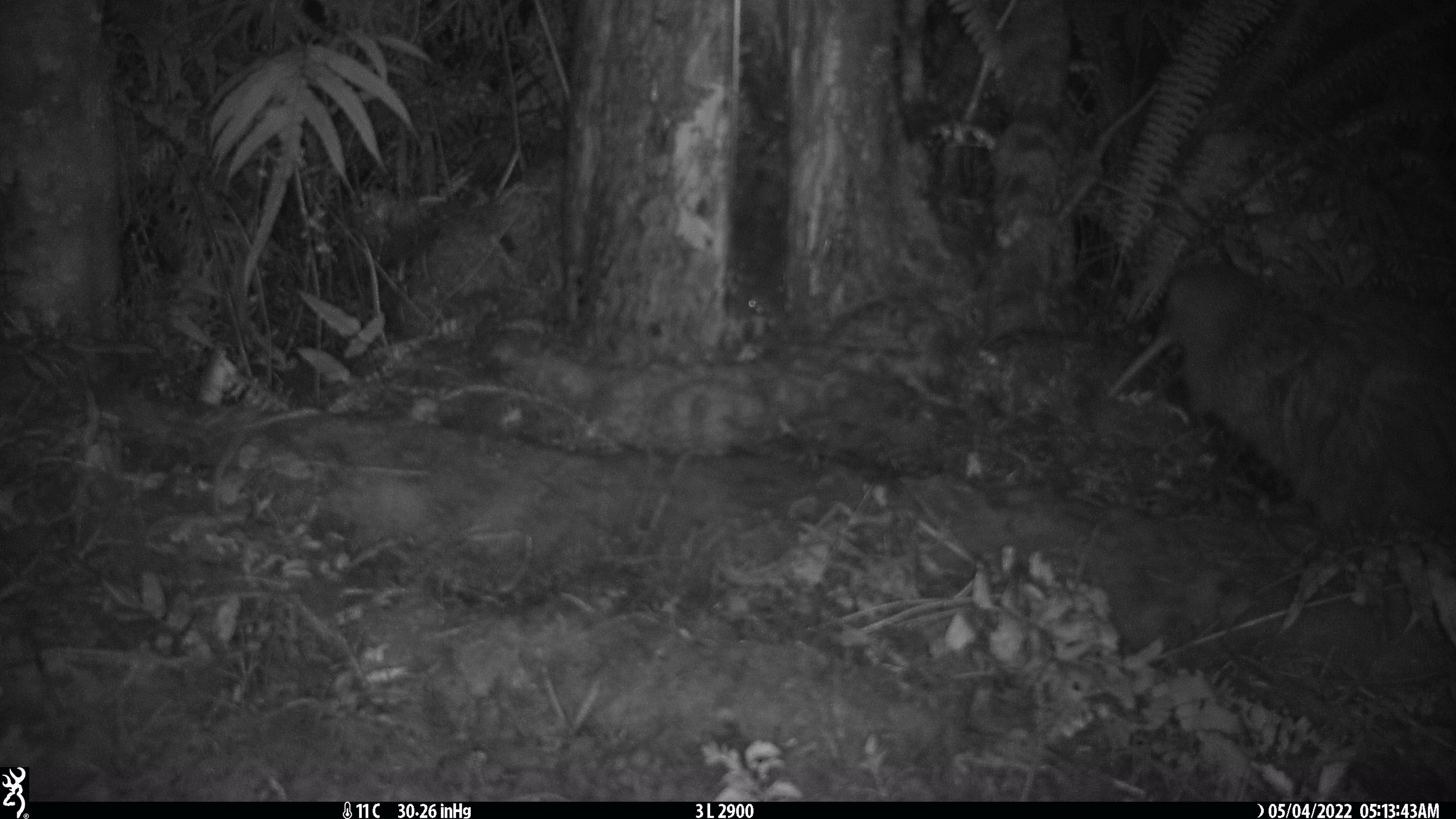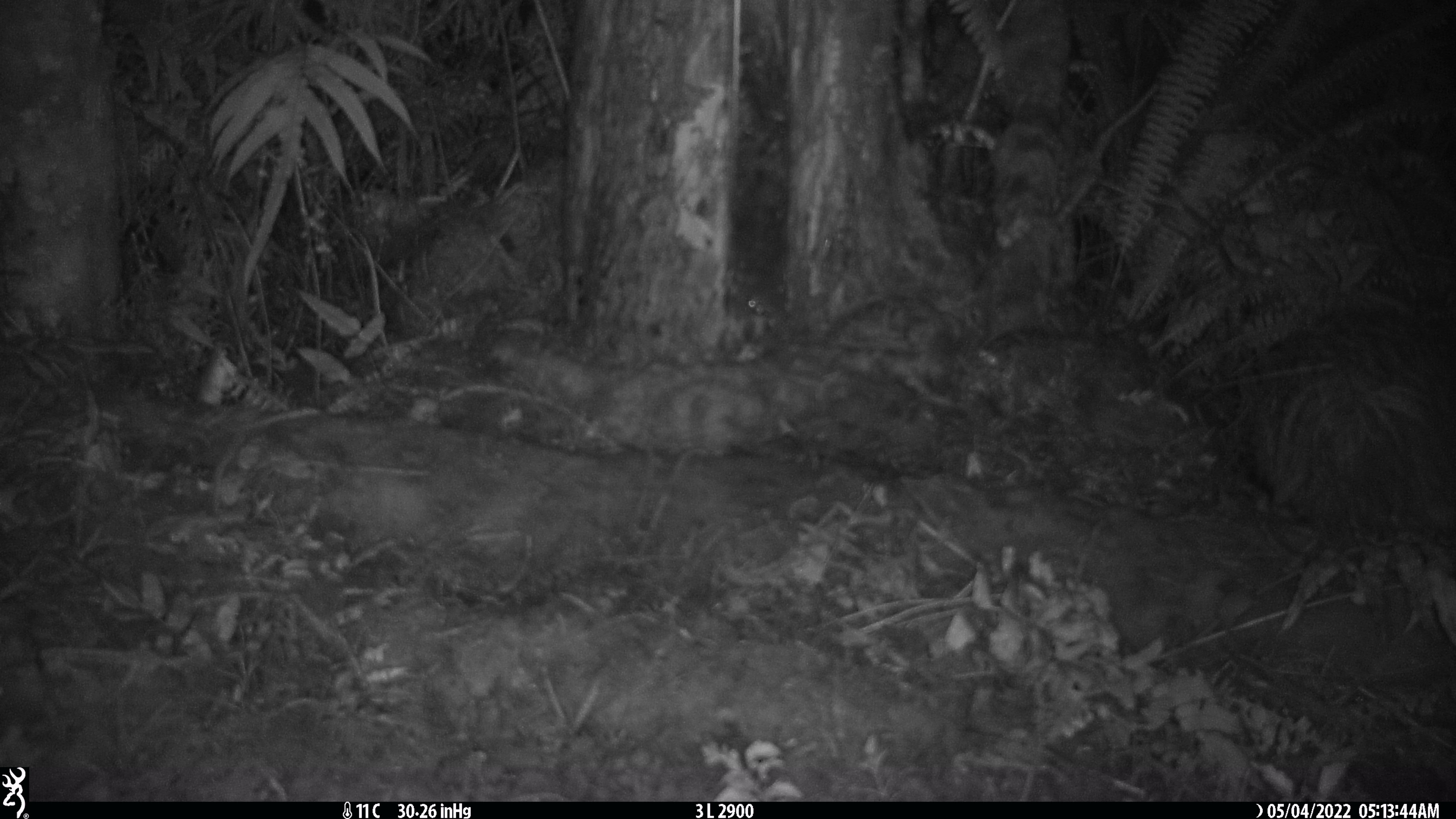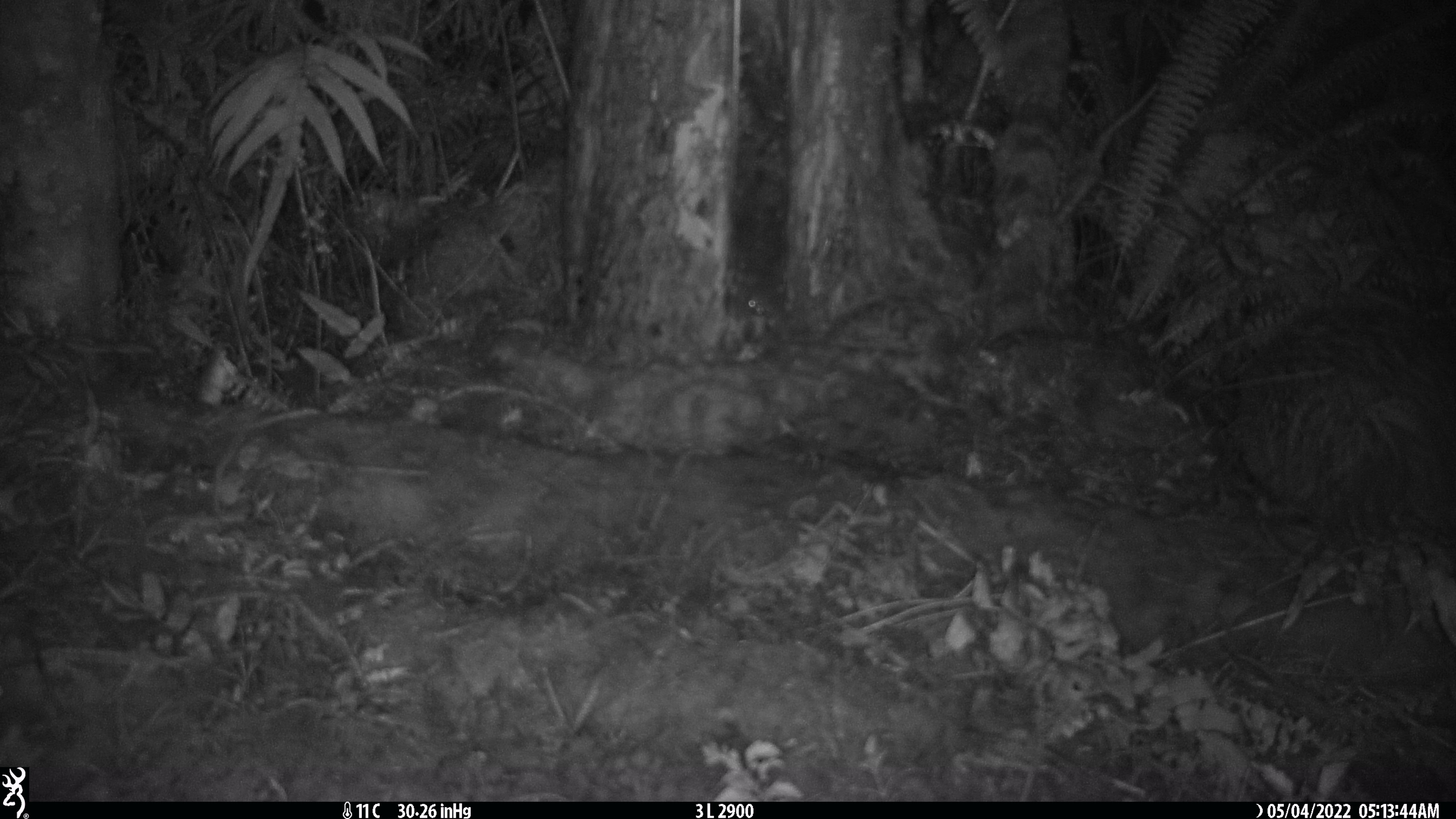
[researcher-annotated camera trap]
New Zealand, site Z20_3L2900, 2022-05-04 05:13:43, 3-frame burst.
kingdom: Animalia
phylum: Chordata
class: Aves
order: Apterygiformes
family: Apterygidae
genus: Apteryx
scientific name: Apteryx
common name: kiwi